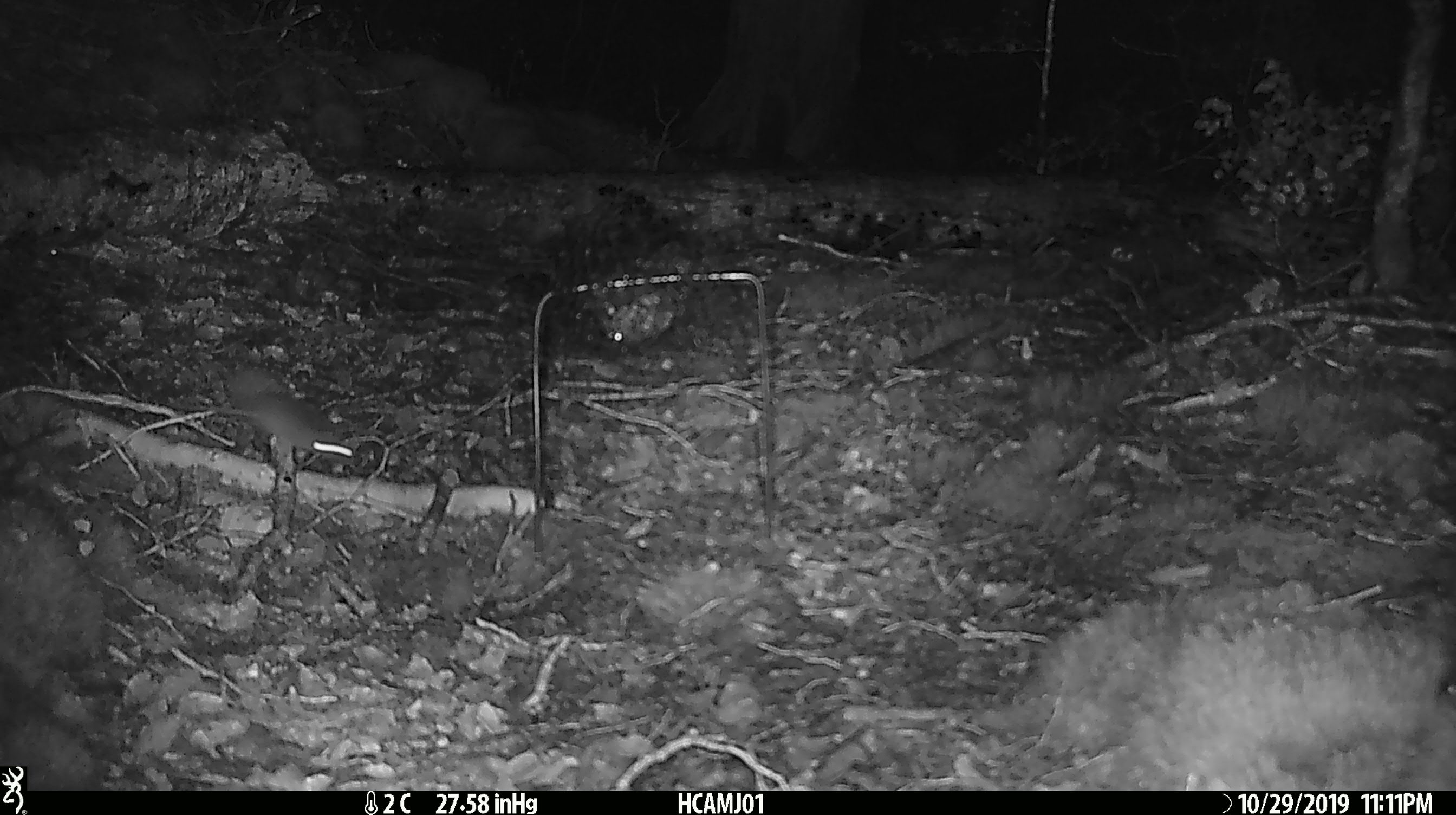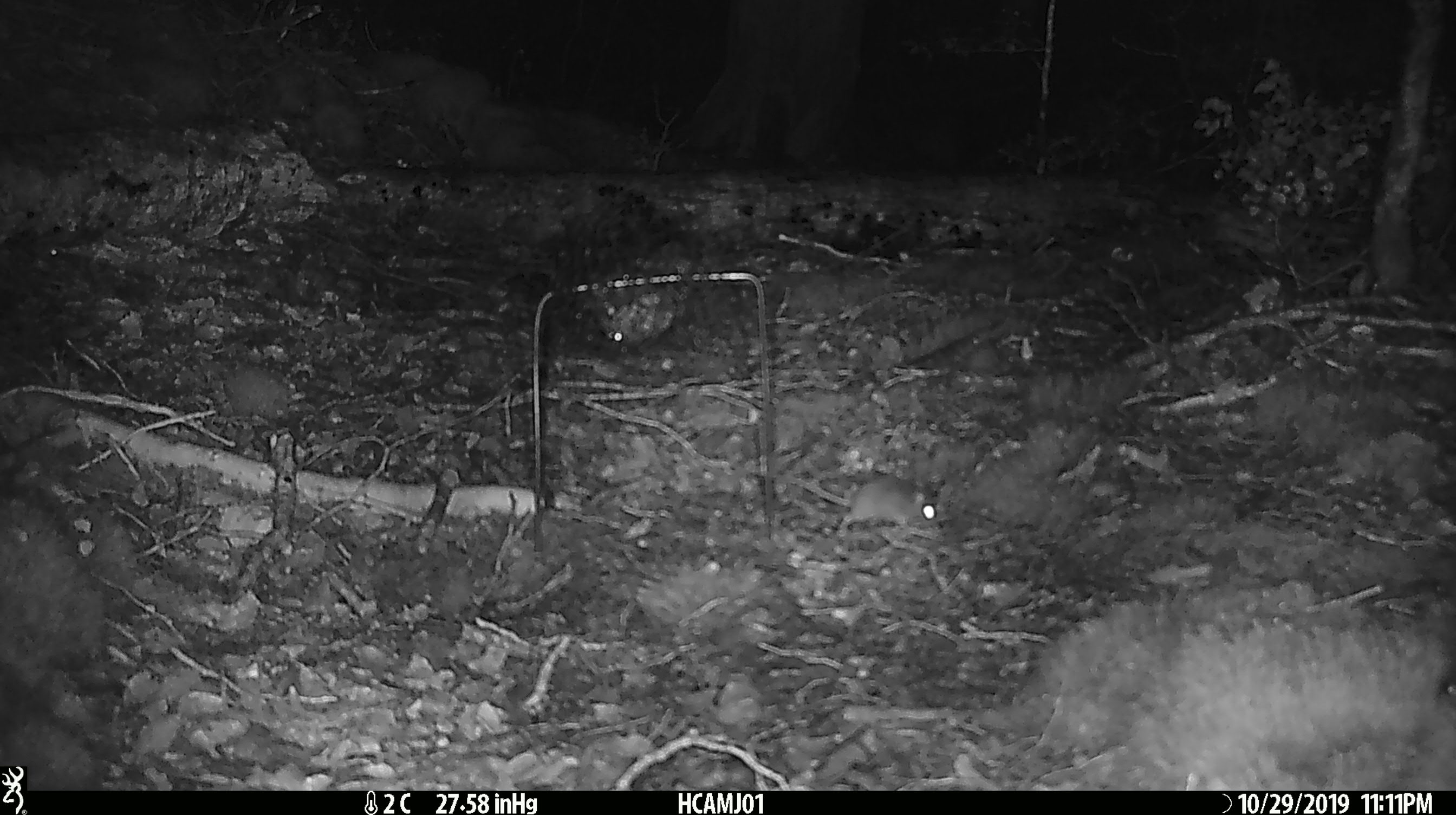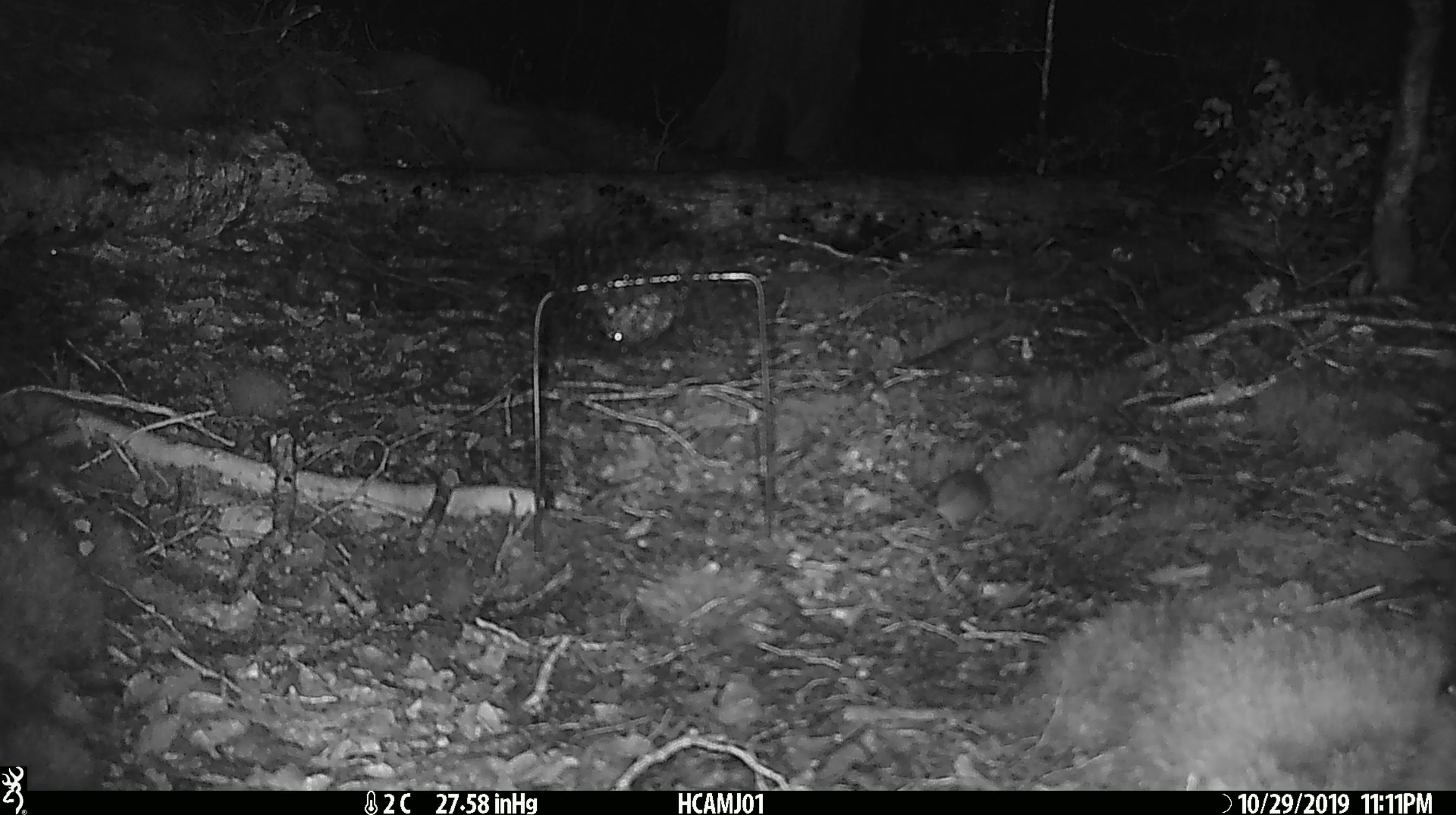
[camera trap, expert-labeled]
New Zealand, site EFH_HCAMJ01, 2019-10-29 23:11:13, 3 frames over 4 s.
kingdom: Animalia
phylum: Chordata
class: Mammalia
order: Rodentia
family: Muridae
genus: Mus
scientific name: Mus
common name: mouse